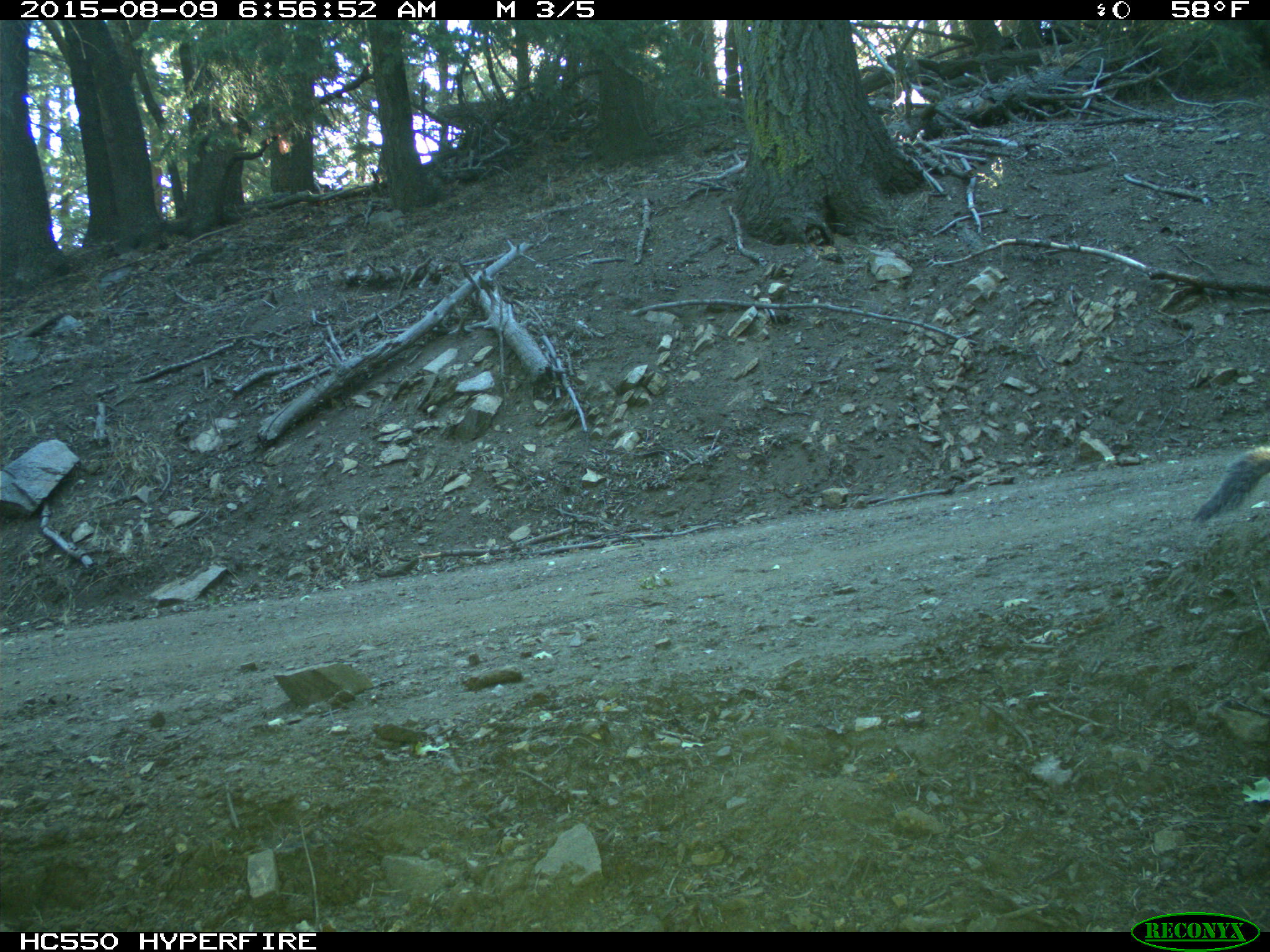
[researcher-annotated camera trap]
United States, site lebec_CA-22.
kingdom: Animalia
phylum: Chordata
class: Mammalia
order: Rodentia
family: Sciuridae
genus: Sciurus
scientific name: Sciurus carolinensis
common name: eastern gray squirrel